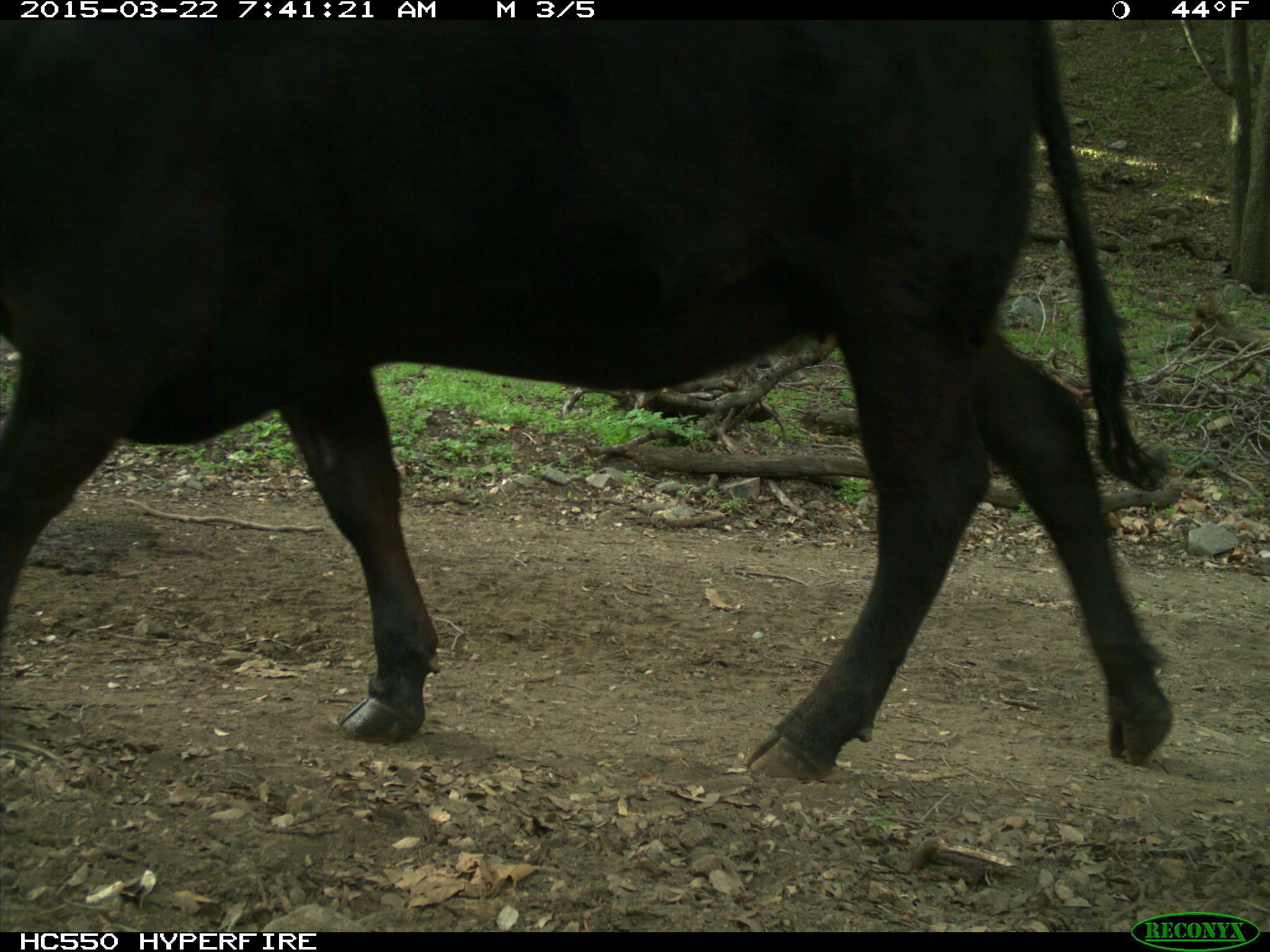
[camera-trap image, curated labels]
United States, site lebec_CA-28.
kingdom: Animalia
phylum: Chordata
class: Mammalia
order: Artiodactyla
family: Bovidae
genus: Bos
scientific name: Bos taurus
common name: domestic cow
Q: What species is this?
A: Bos taurus (domestic cow).